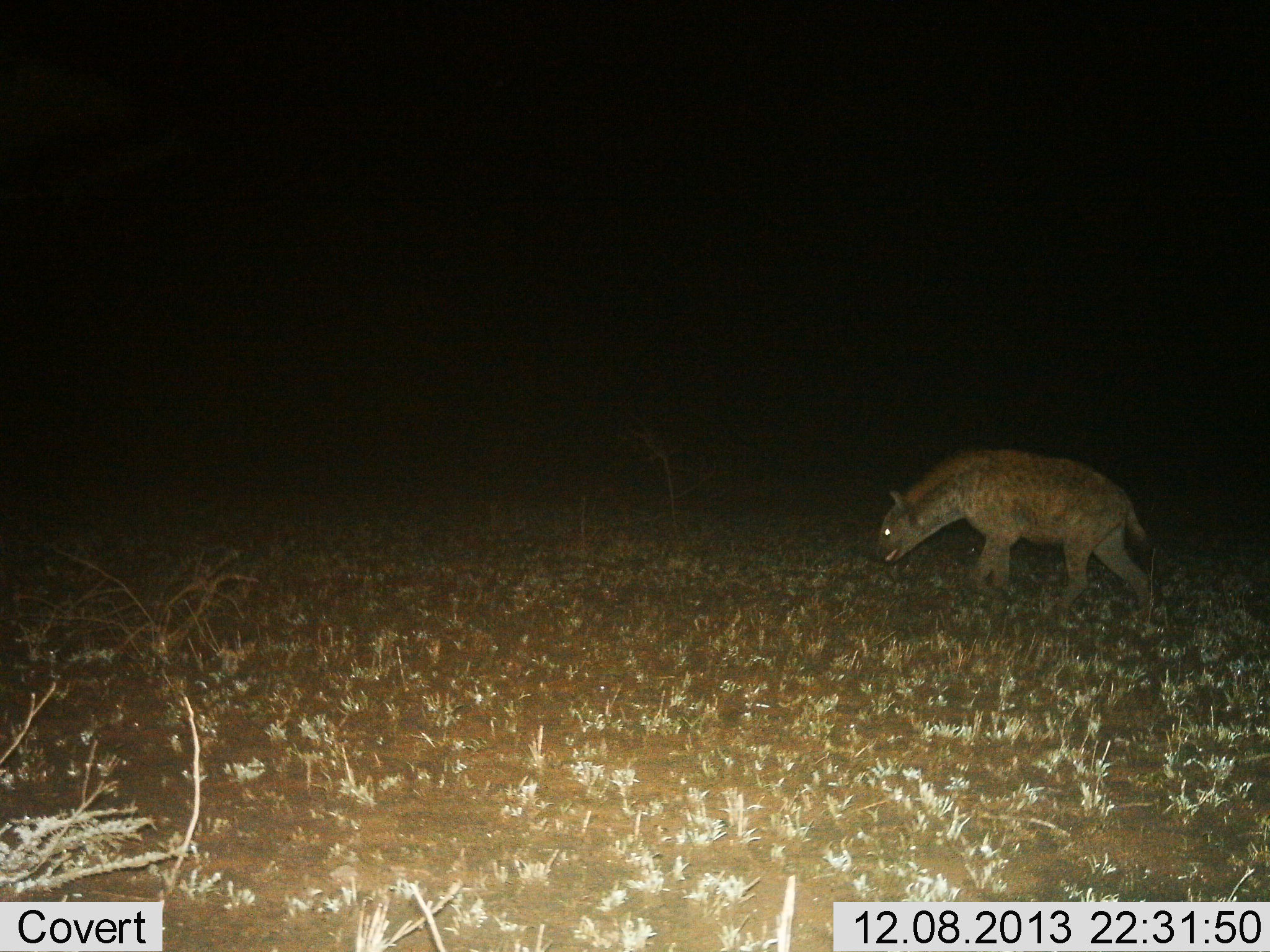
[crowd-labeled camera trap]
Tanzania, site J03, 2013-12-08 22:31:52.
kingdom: Animalia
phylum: Chordata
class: Mammalia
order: Carnivora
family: Hyaenidae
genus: Crocuta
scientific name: Crocuta crocuta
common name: spotted hyena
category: hyenaspotted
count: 1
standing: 0%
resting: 0%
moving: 100%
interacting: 0%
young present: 0%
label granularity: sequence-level